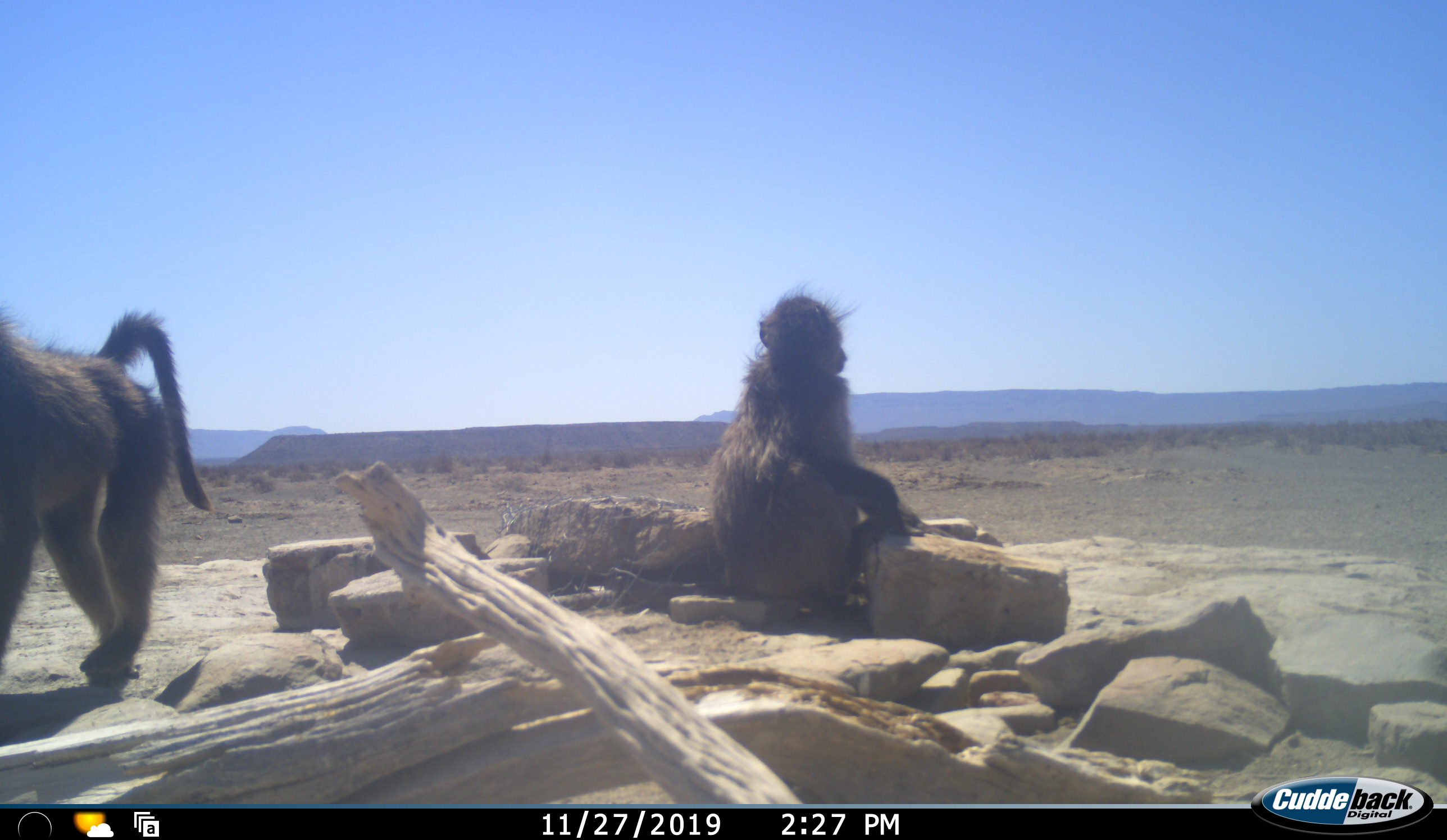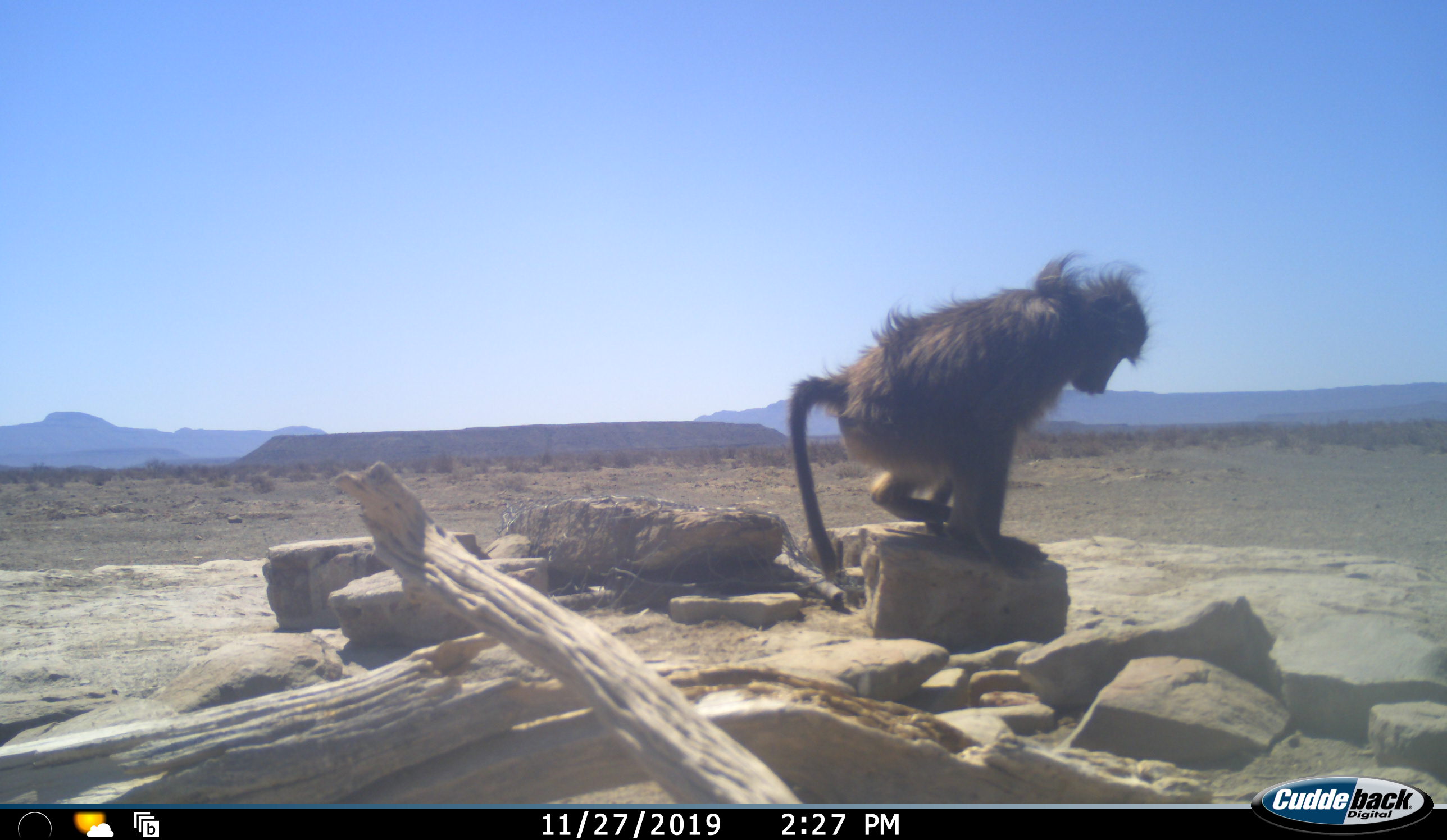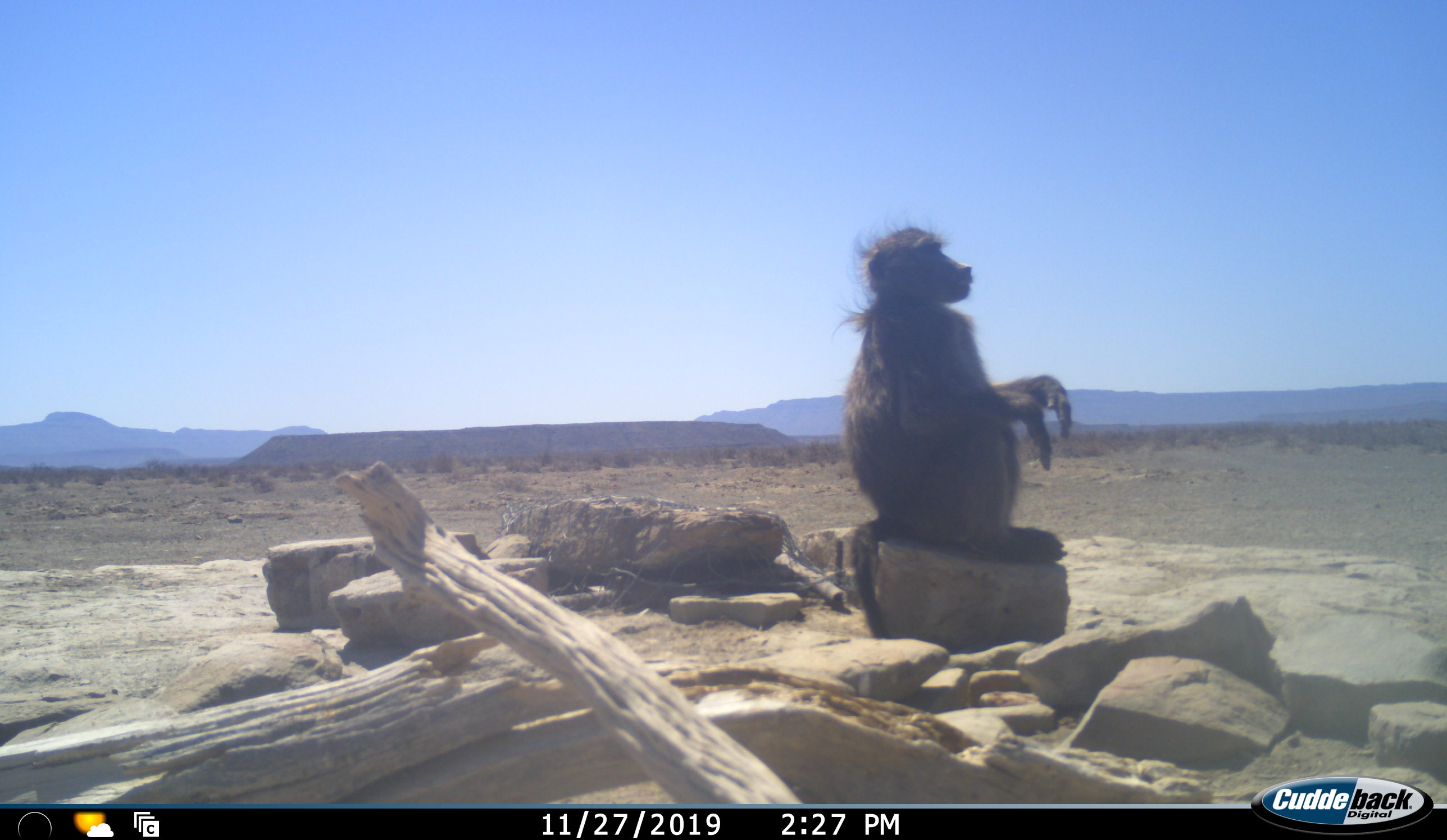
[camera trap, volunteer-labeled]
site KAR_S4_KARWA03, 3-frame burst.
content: unidentified animal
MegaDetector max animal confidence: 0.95